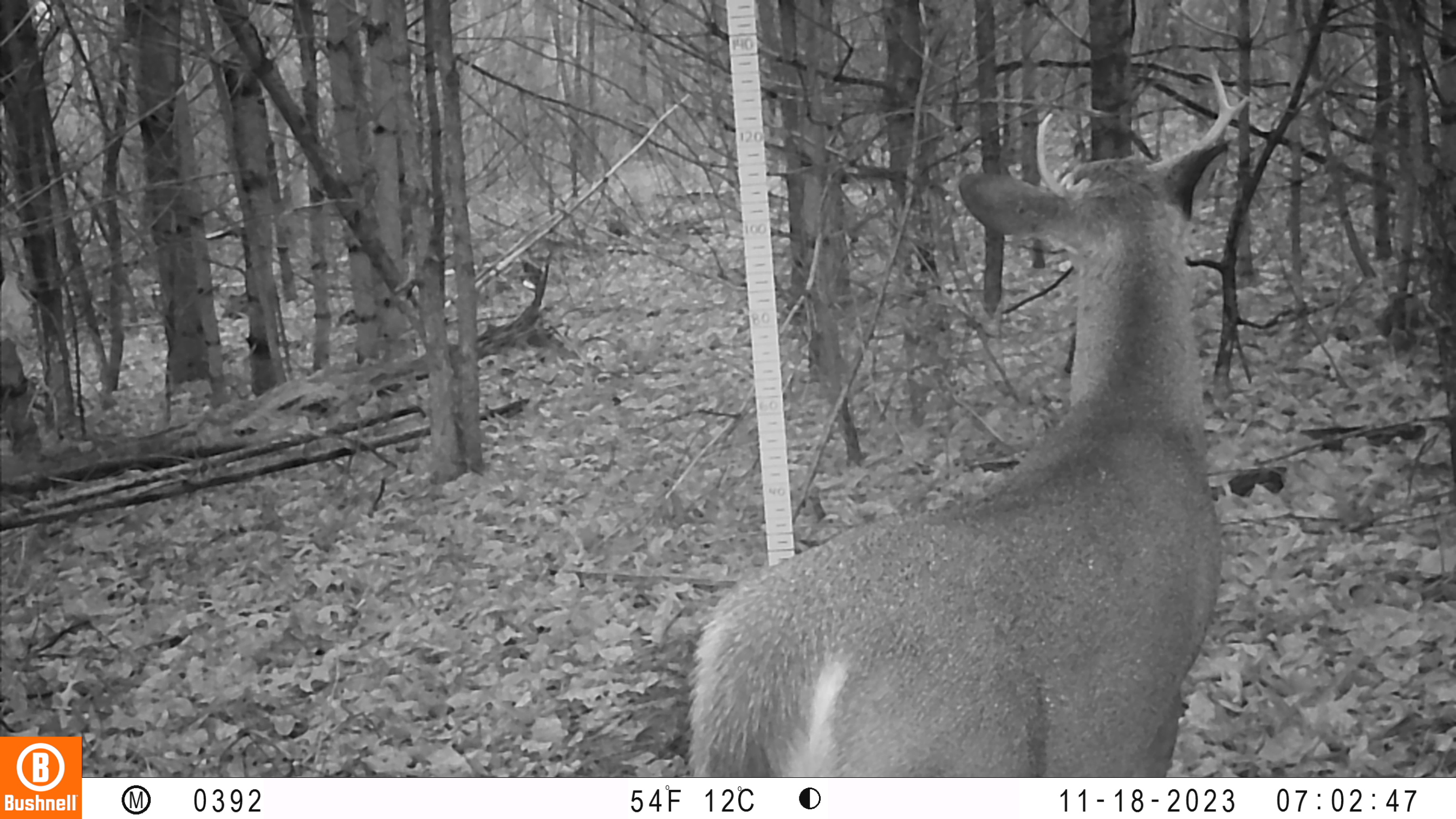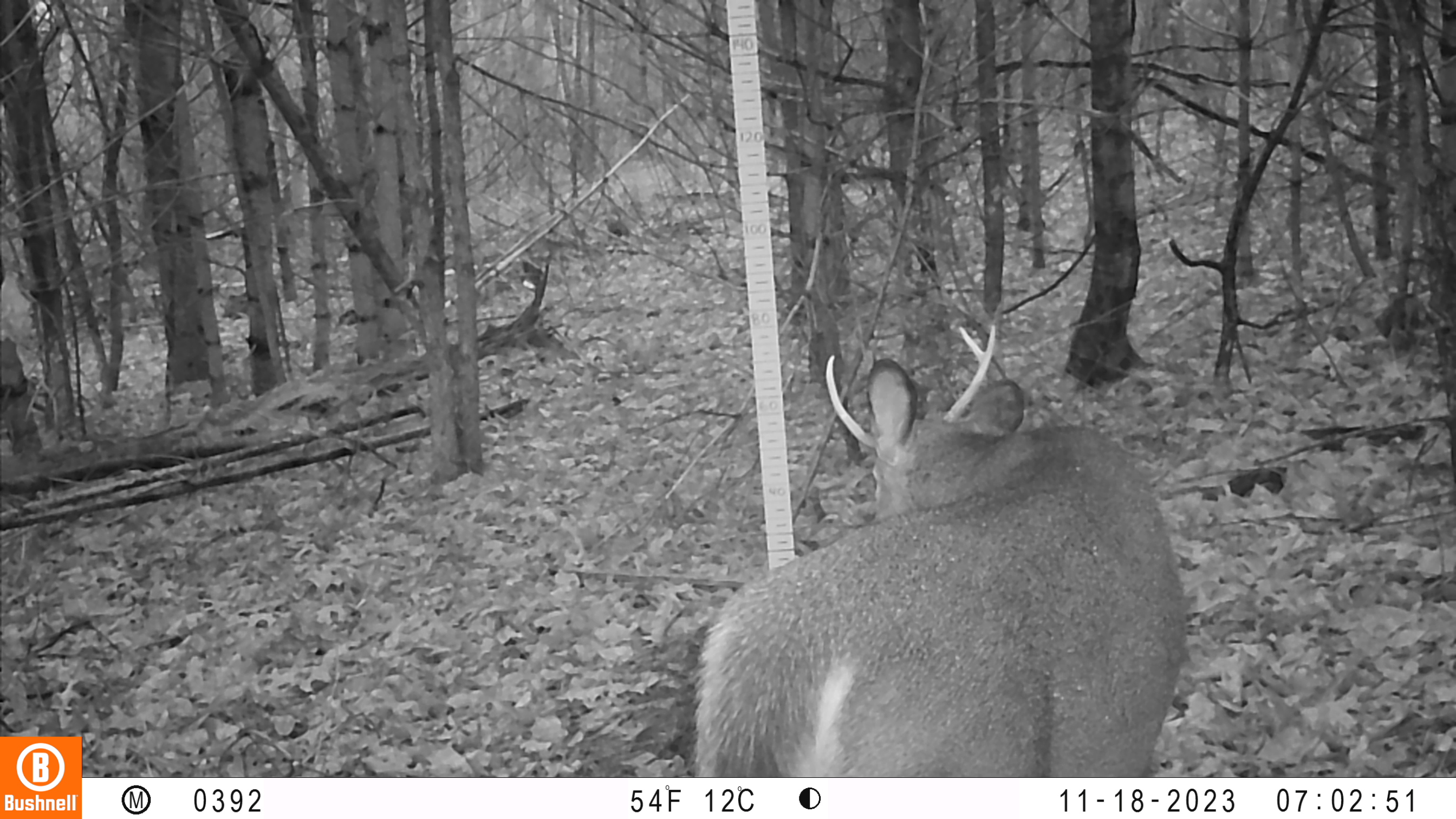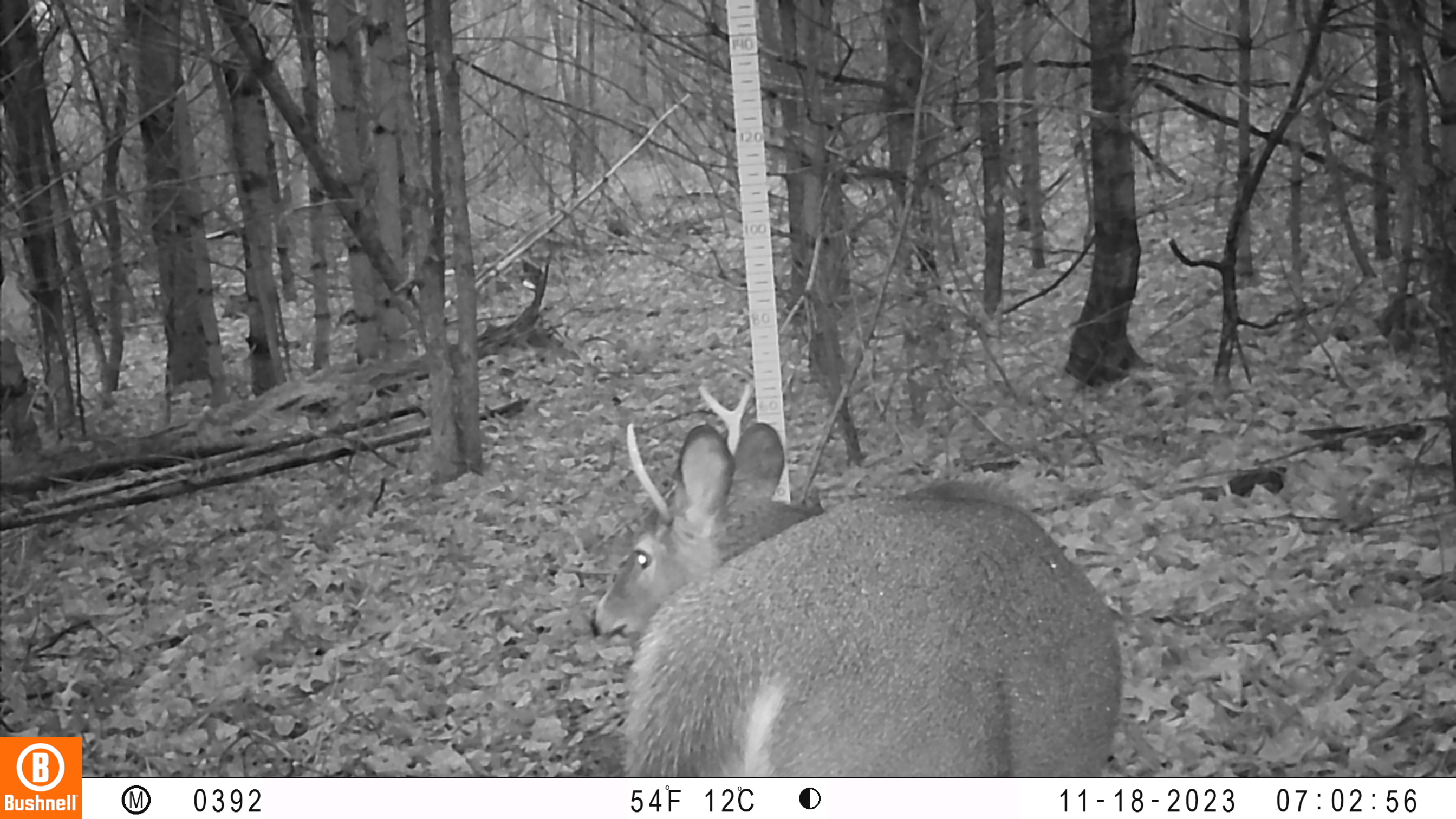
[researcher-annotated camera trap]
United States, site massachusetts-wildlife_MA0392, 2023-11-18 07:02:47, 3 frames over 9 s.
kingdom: Animalia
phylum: Chordata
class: Mammalia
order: Artiodactyla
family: Cervidae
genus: Odocoileus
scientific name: Odocoileus virginianus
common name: white-tailed deer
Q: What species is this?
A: White-tailed deer (Odocoileus virginianus).